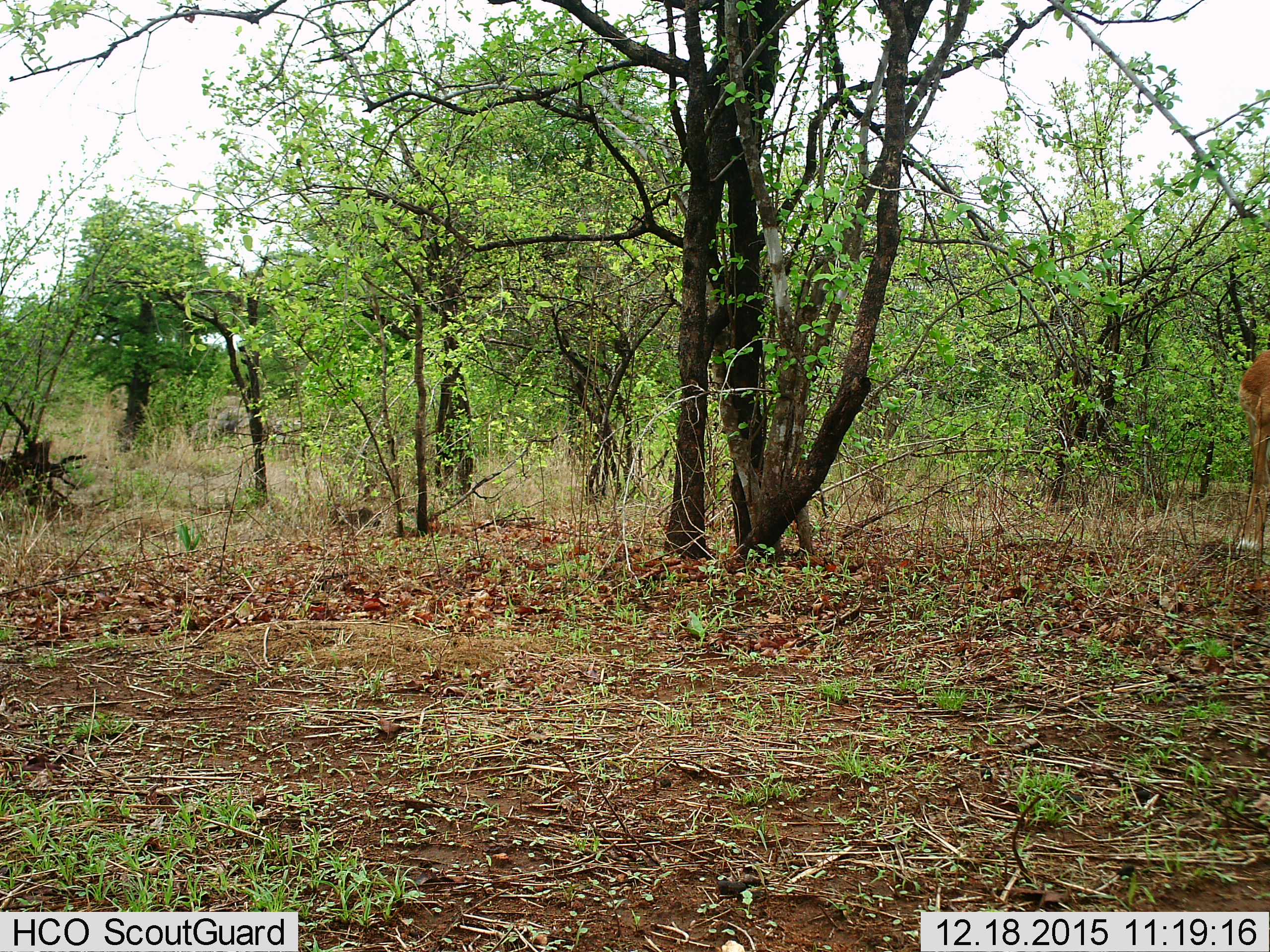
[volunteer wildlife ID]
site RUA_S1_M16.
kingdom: Animalia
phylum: Chordata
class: Mammalia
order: Artiodactyla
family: Bovidae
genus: Aepyceros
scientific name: Aepyceros melampus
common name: impala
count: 1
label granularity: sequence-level